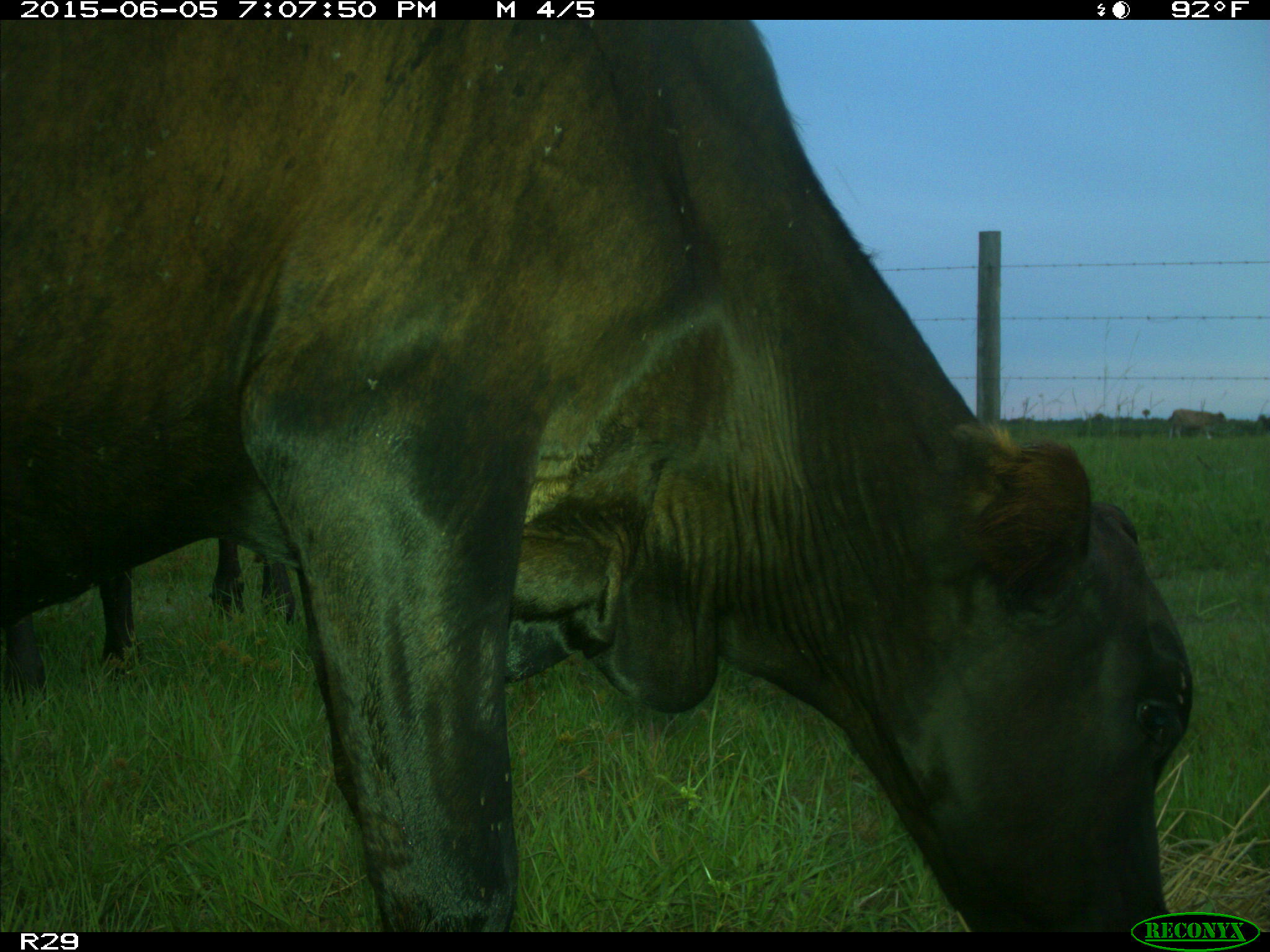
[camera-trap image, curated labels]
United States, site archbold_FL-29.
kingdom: Animalia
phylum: Chordata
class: Mammalia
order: Artiodactyla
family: Bovidae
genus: Bos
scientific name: Bos taurus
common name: domestic cow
Bos taurus (domestic cow).